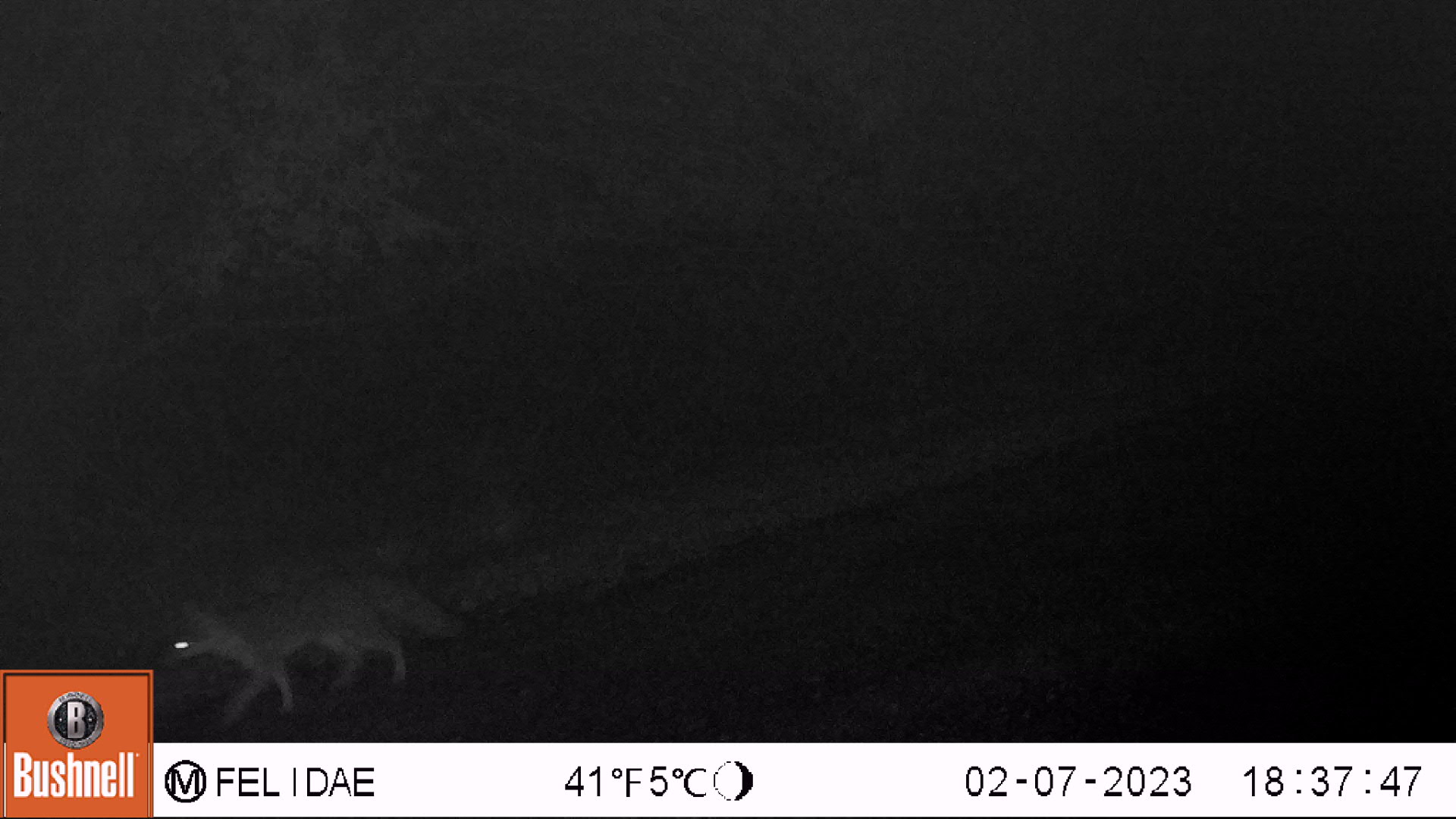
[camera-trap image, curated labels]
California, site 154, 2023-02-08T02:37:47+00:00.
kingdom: Animalia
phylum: Chordata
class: Mammalia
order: Carnivora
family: Canidae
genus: Urocyon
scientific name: Urocyon cinereoargenteus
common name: gray fox